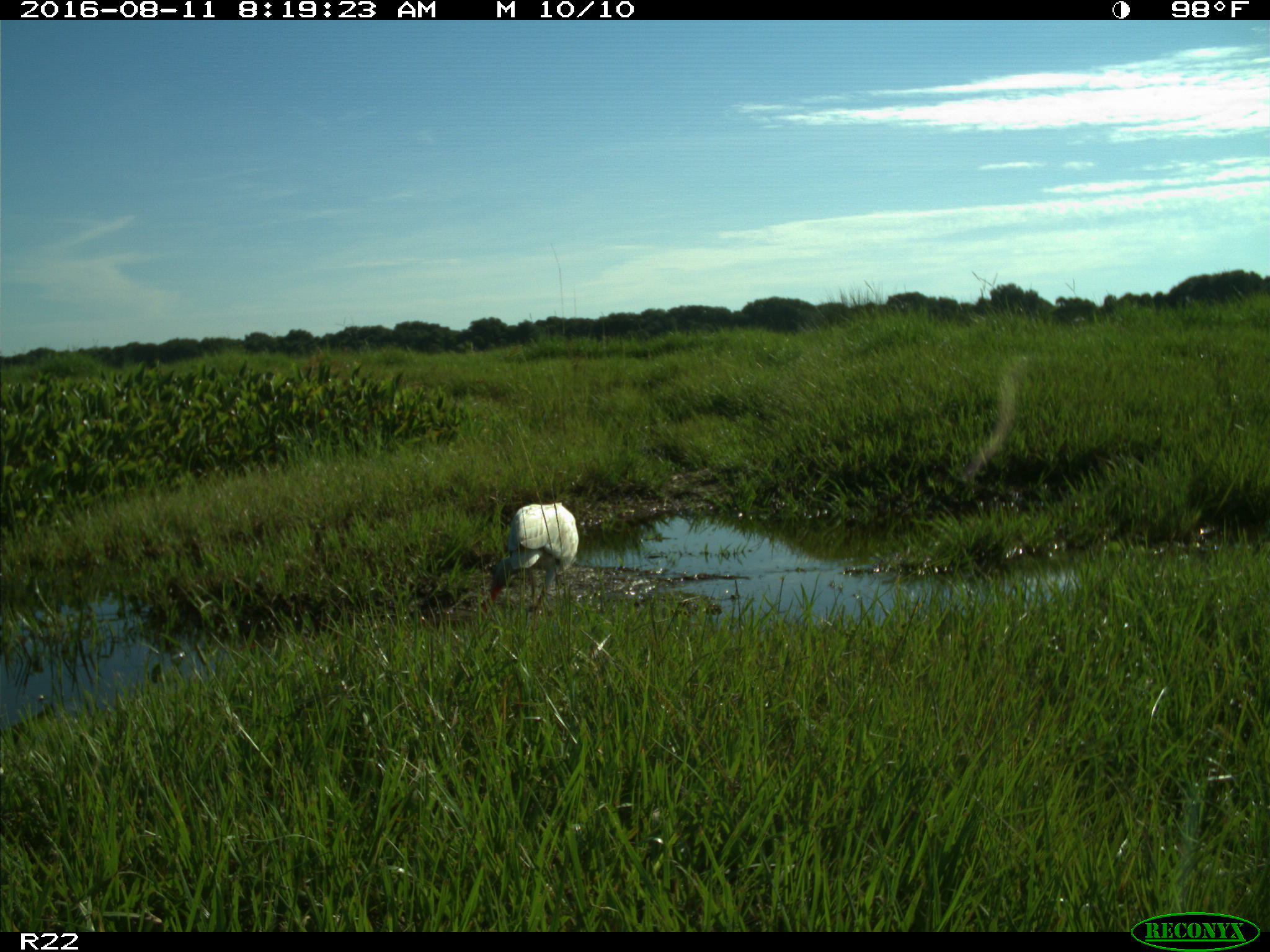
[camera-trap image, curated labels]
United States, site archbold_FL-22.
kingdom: Animalia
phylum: Chordata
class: Aves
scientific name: Aves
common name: birds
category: unidentified bird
Unidentified bird (birds) (Aves).